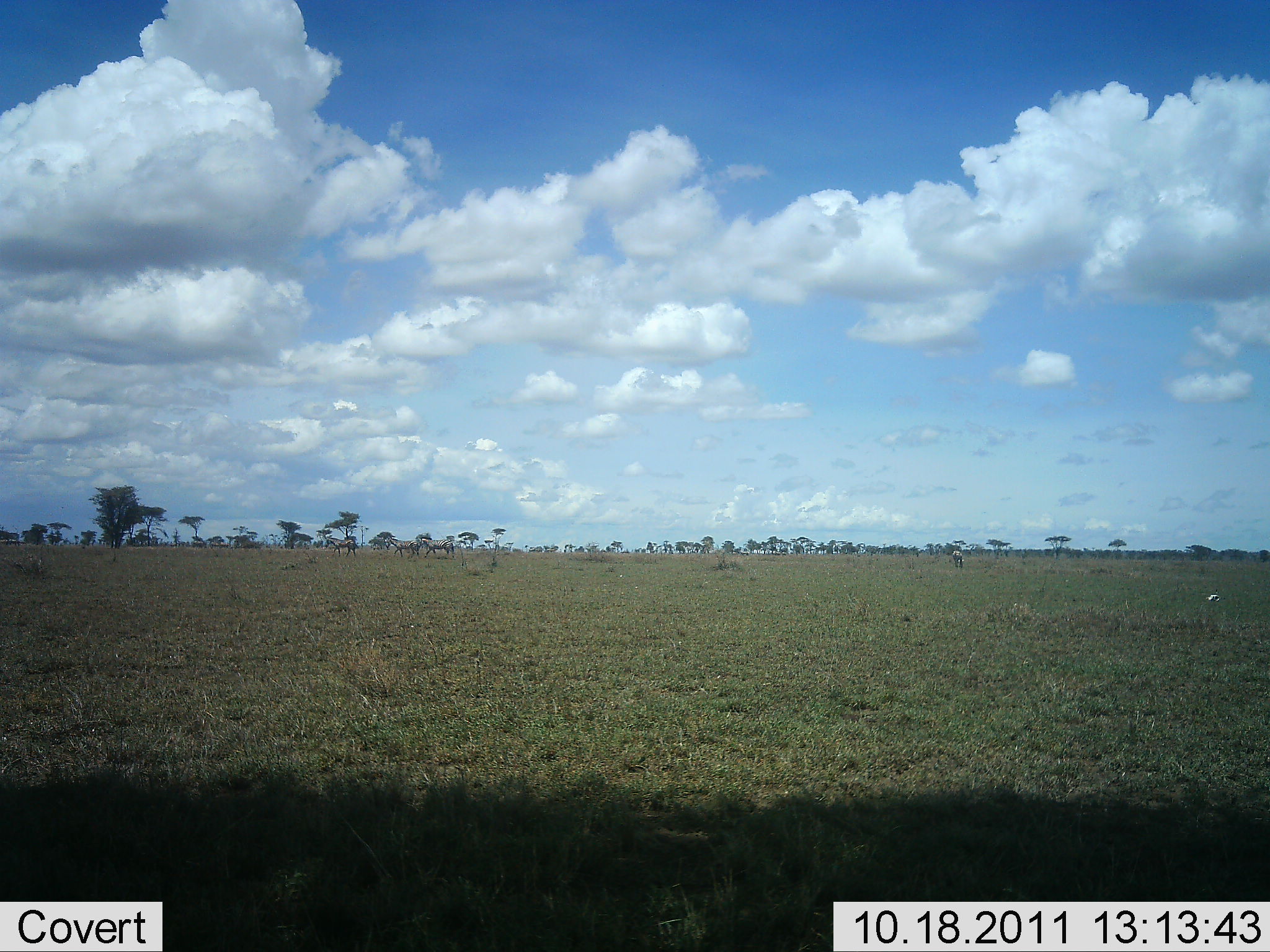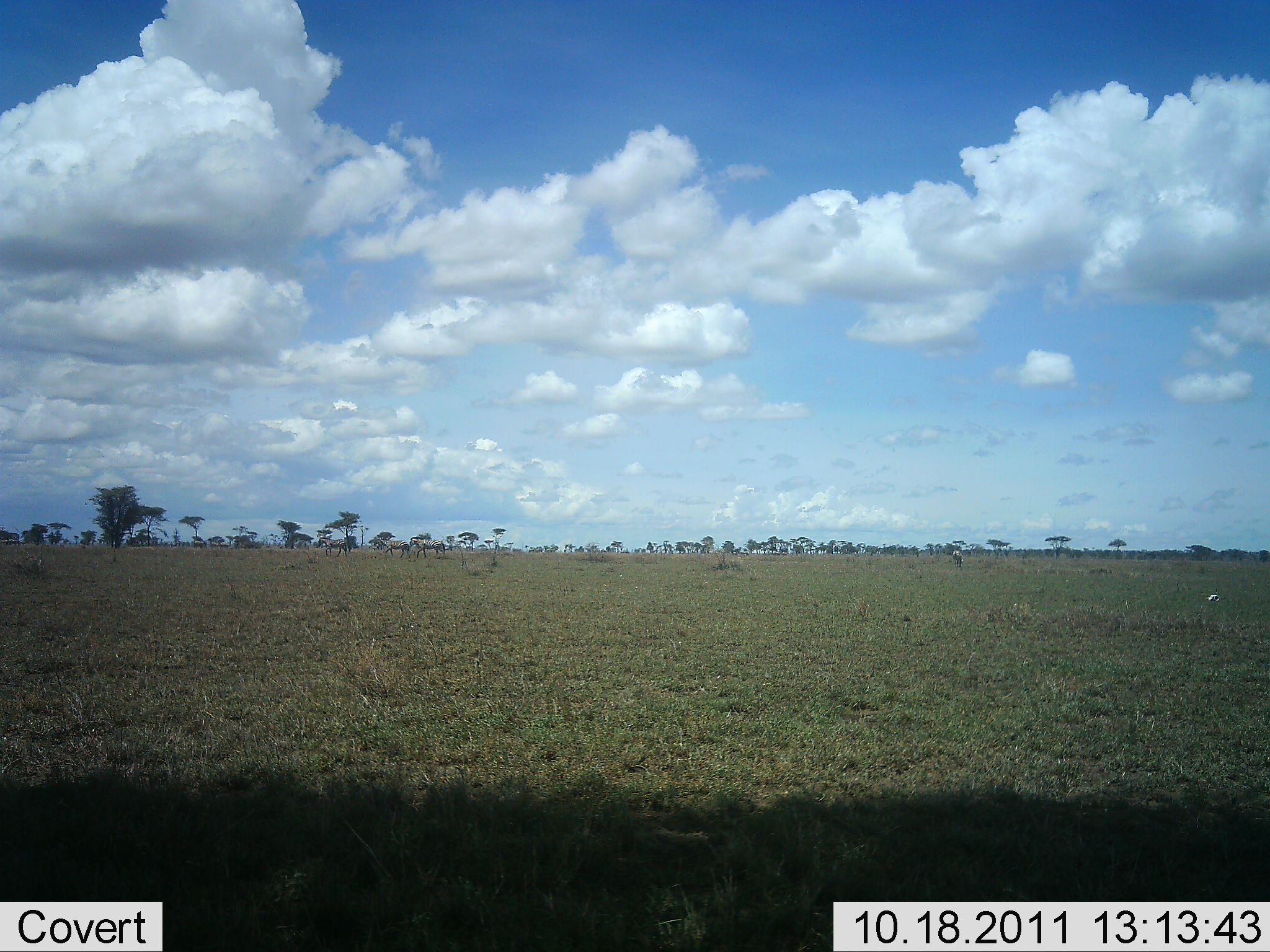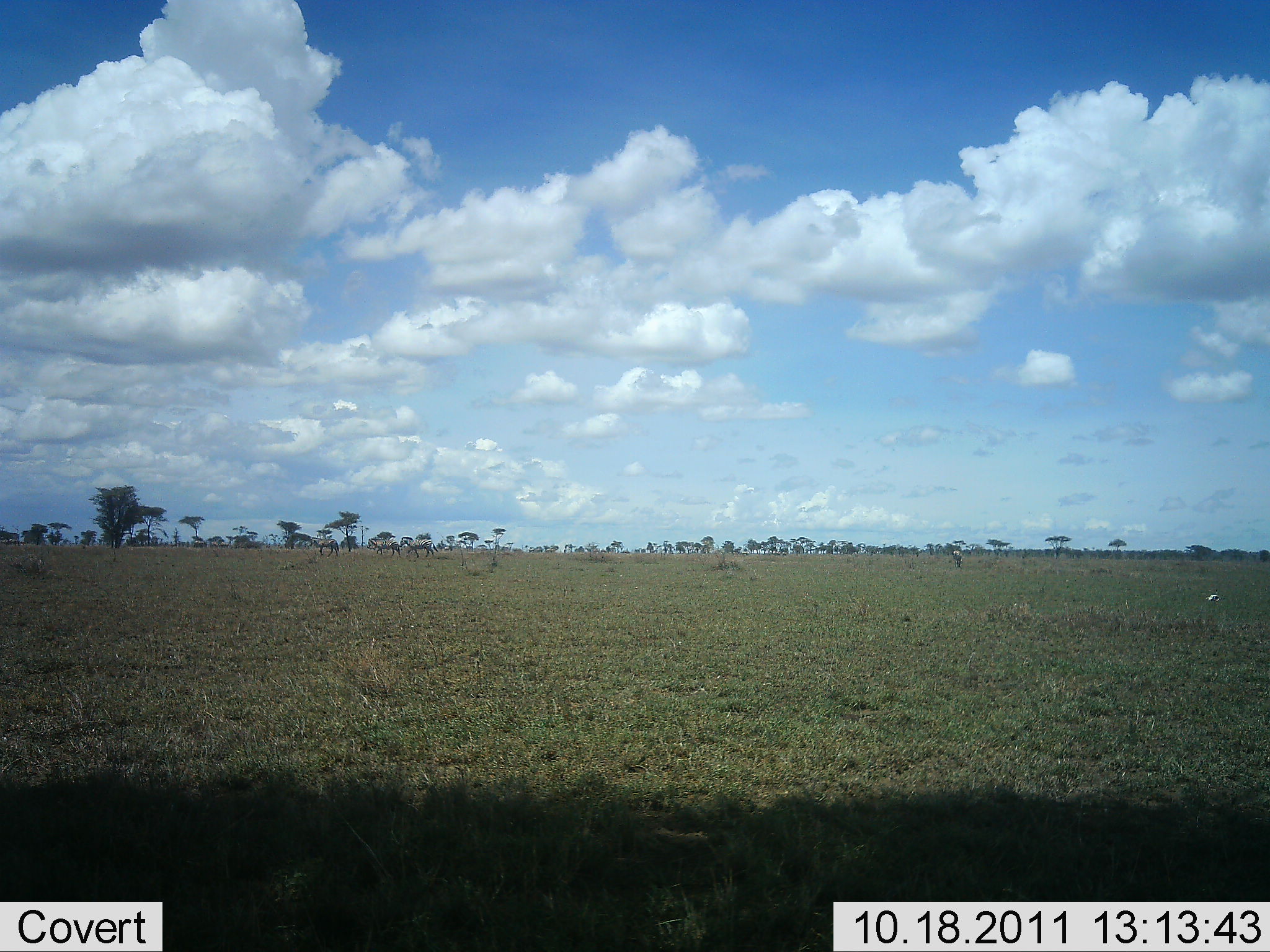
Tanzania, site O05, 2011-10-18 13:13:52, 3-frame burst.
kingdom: Animalia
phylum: Chordata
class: Mammalia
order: Perissodactyla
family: Equidae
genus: Equus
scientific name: Equus quagga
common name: plains zebra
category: zebra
Zebra (plains zebra) (Equus quagga), count 3. Behavior (volunteer vote fractions): standing 11%, resting 0%, moving 89%, interacting 0%. Young present (vote fraction): 0%. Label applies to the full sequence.